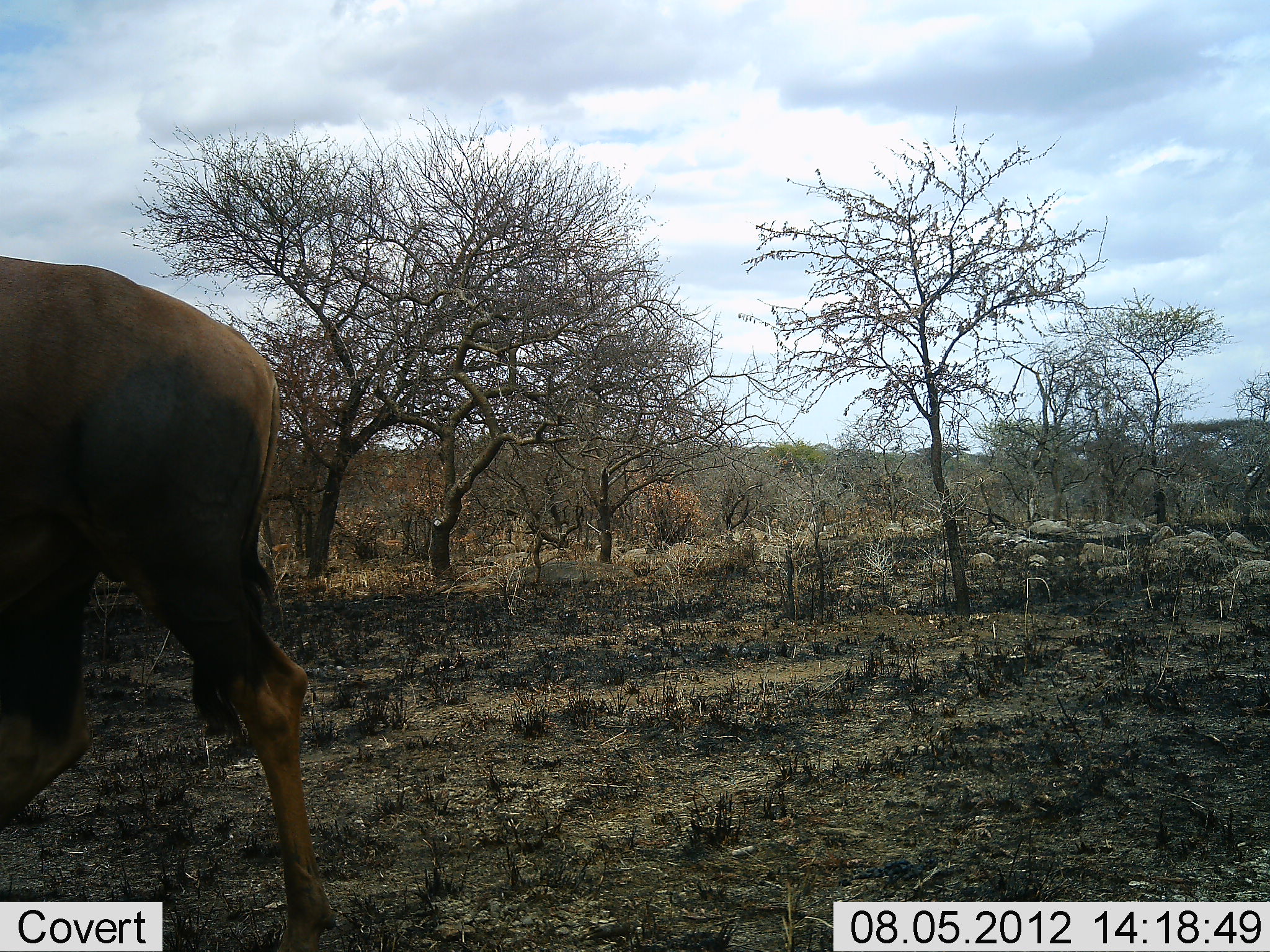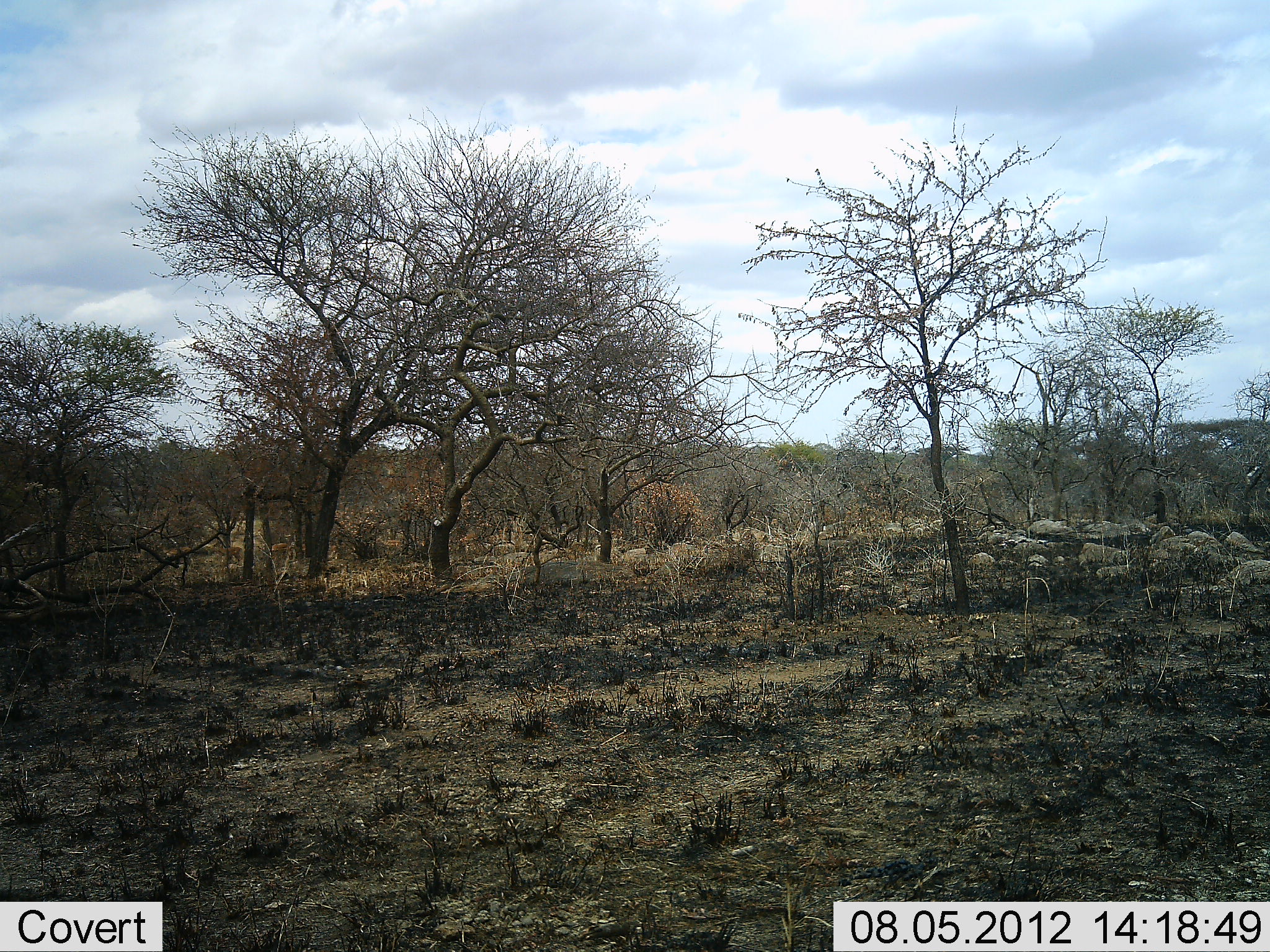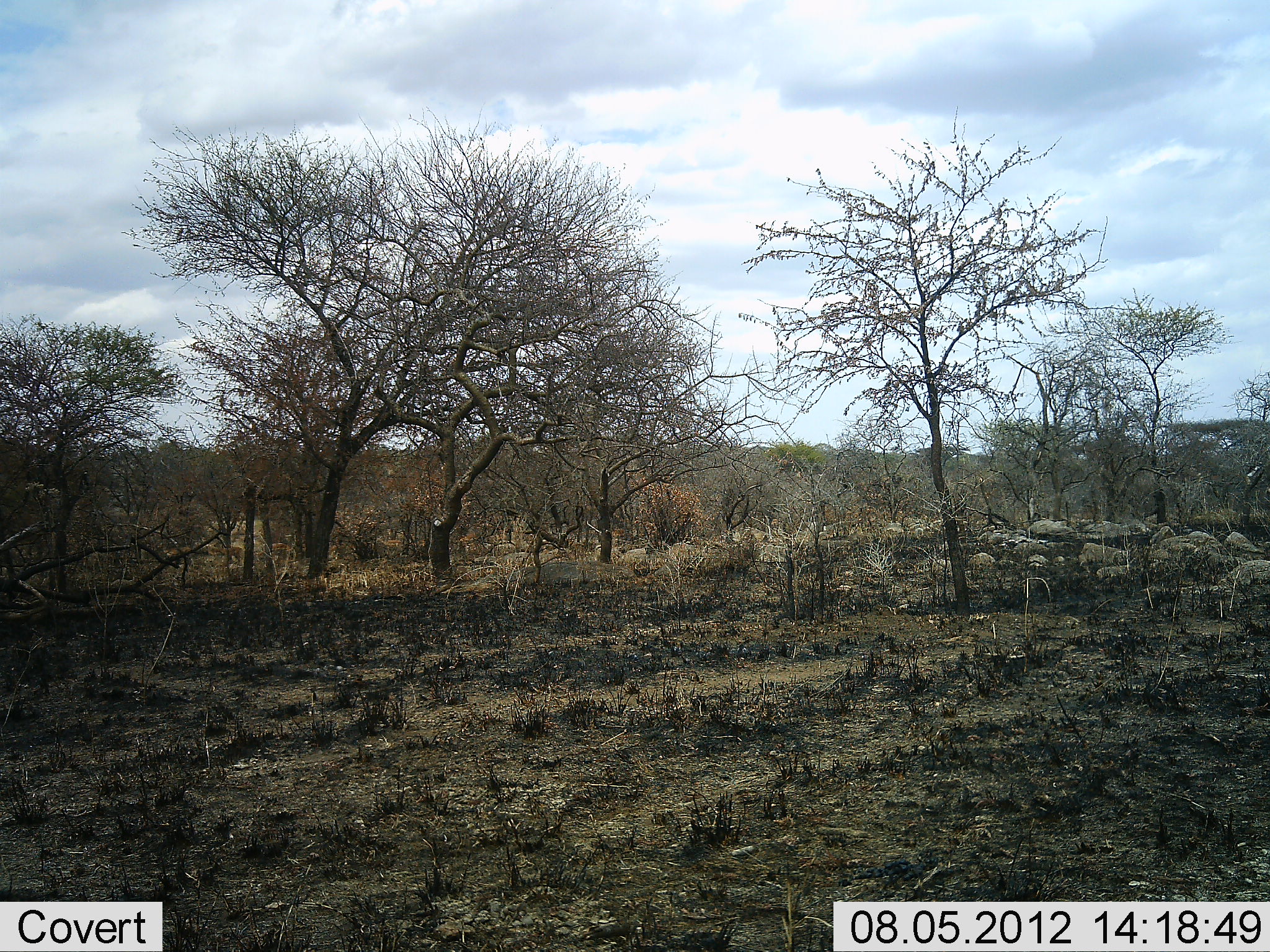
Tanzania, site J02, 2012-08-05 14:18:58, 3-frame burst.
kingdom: Animalia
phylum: Chordata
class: Mammalia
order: Artiodactyla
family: Bovidae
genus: Damaliscus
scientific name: Damaliscus lunatus jimela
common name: topi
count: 1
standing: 9%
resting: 0%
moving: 100%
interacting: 0%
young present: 0%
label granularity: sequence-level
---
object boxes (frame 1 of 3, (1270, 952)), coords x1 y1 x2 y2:
animal: 0 255 312 838